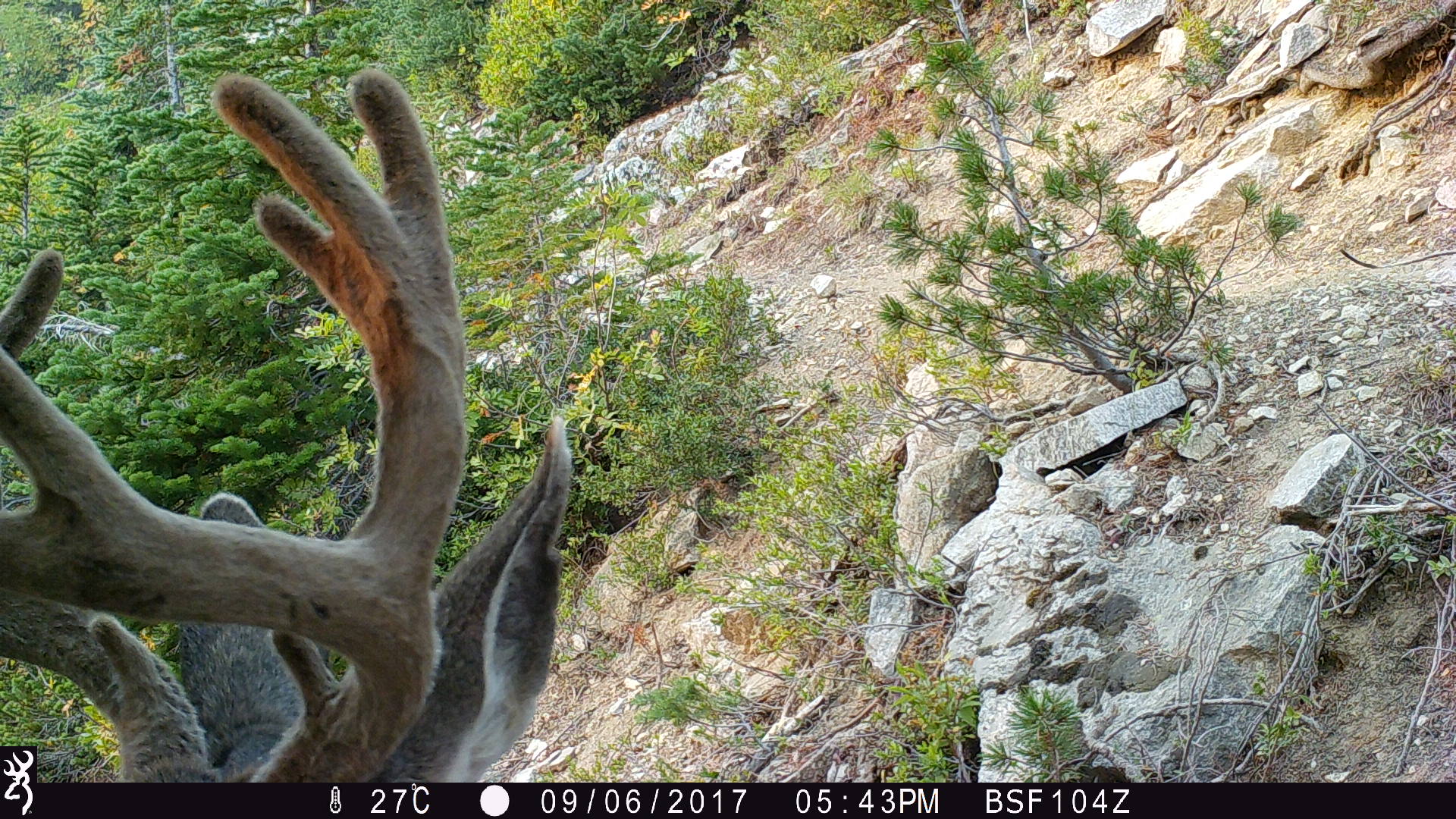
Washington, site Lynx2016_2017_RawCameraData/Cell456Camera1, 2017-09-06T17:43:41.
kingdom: Animalia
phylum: Chordata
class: Mammalia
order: Artiodactyla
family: Cervidae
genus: Odocoileus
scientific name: Odocoileus hemionus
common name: mule deer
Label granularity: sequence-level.